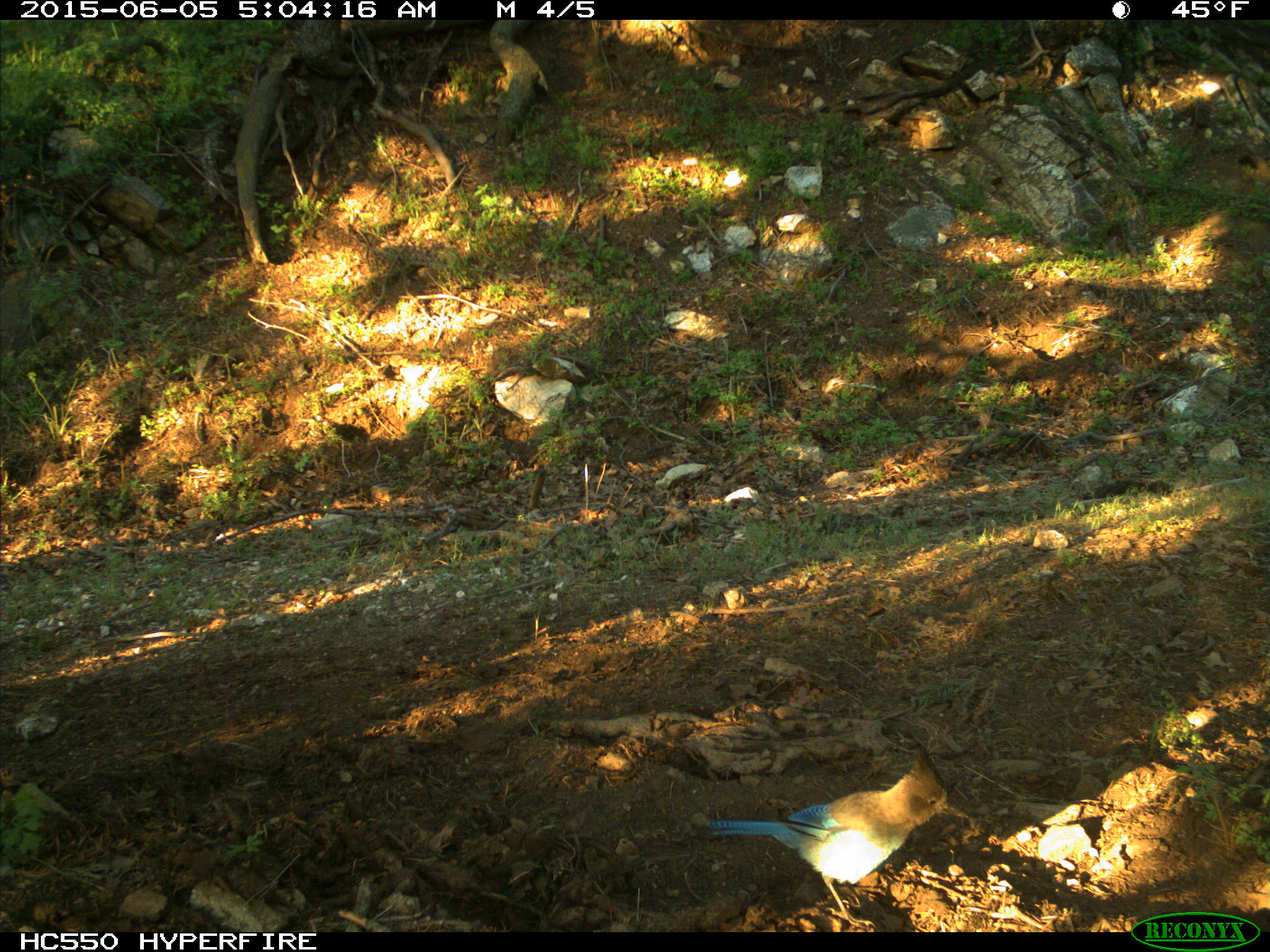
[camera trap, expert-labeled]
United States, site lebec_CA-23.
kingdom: Animalia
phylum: Chordata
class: Aves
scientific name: Aves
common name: birds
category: unidentified bird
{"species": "unidentified bird (birds) (Aves)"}